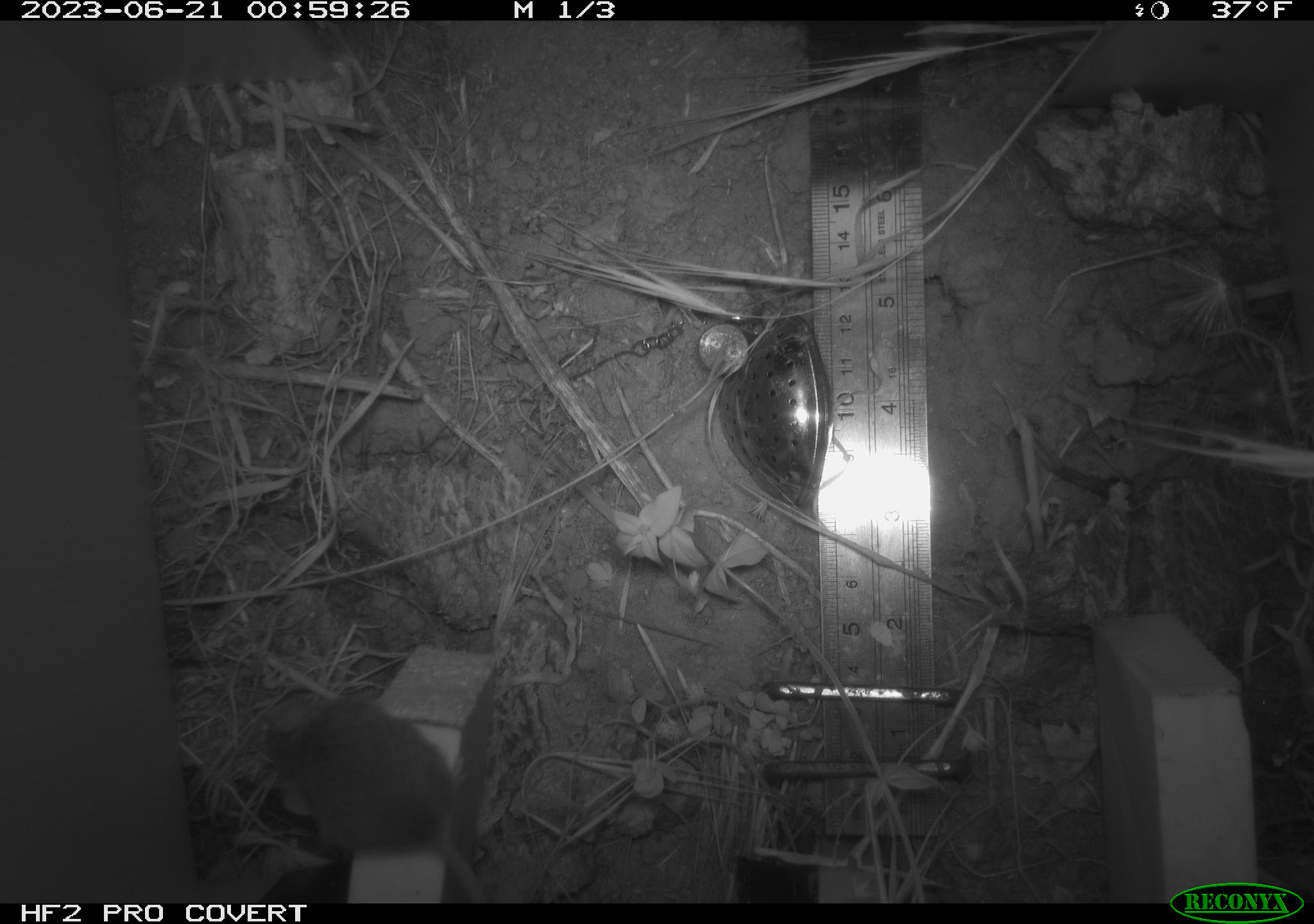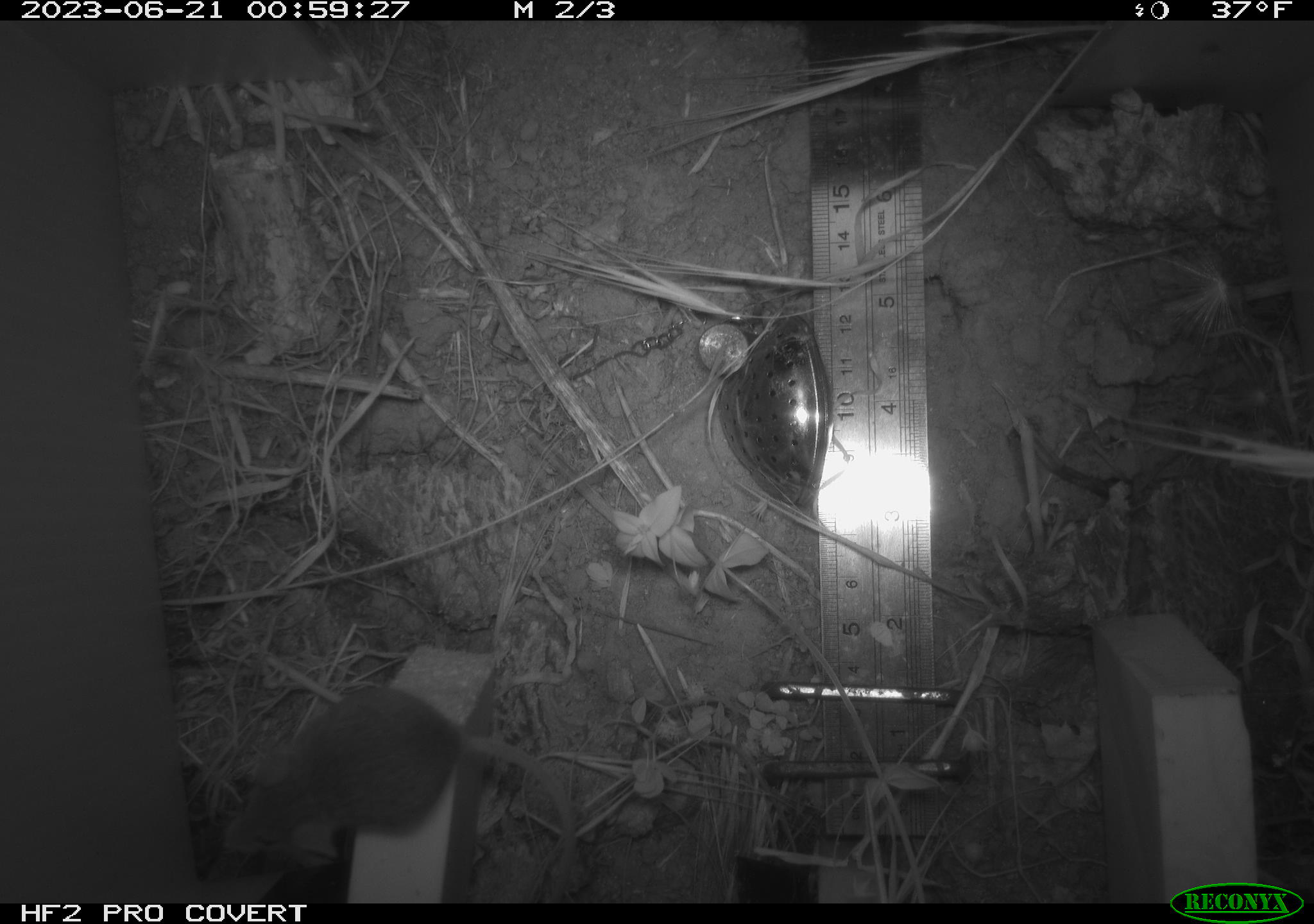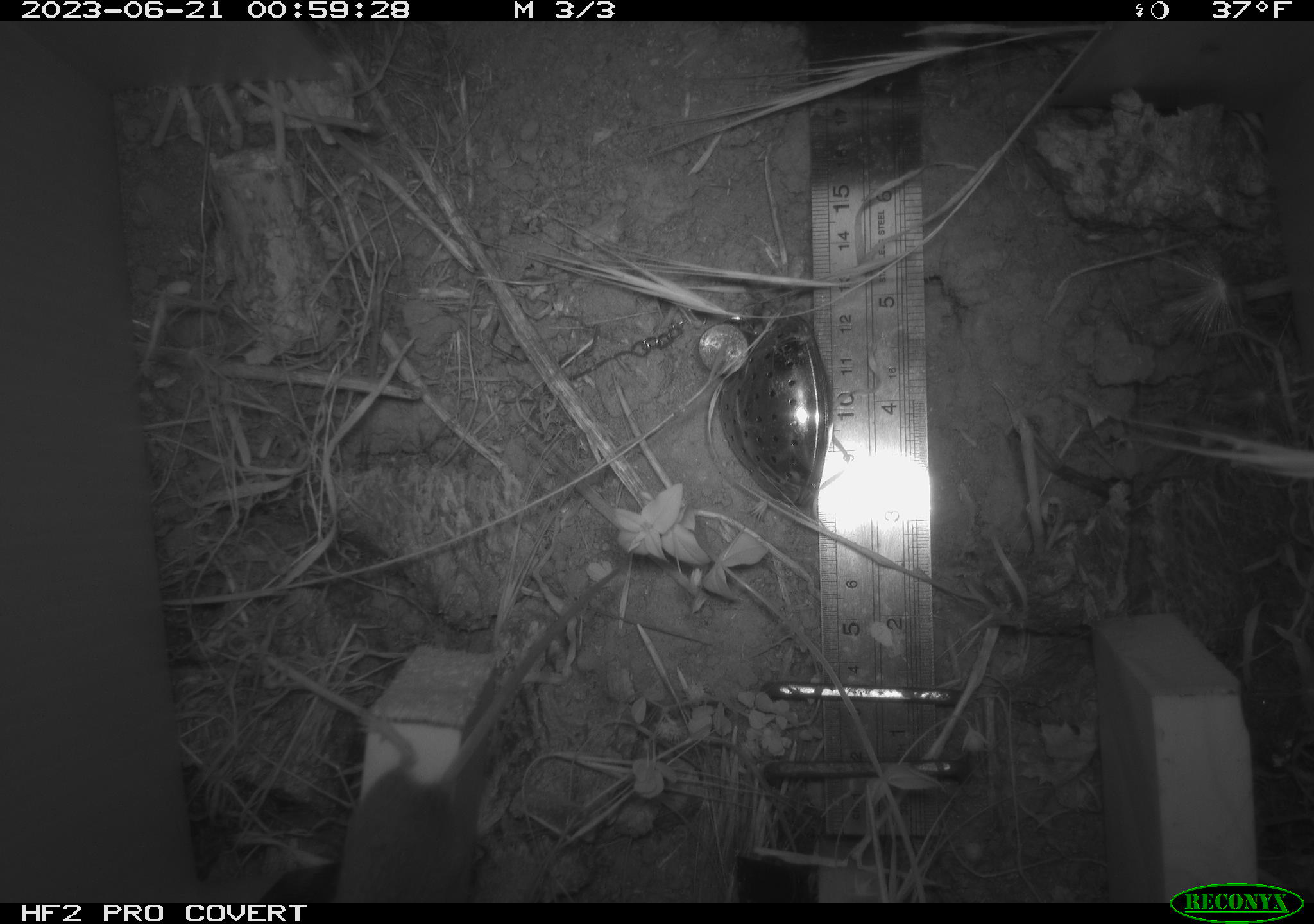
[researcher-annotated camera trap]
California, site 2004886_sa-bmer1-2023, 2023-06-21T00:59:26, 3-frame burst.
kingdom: Animalia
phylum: Chordata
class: Mammalia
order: Rodentia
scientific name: Rodentia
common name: mouse species